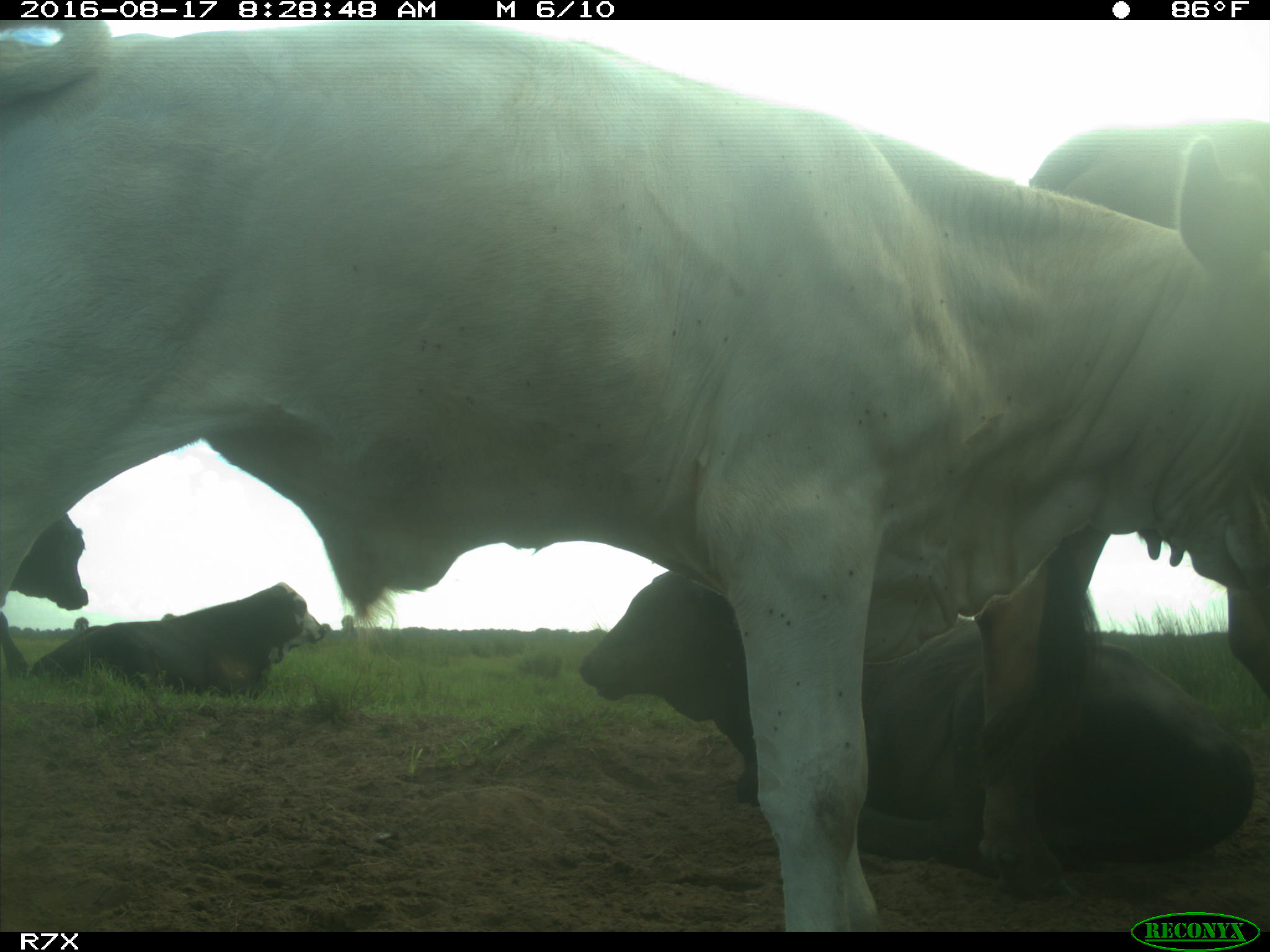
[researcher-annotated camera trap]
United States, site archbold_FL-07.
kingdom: Animalia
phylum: Chordata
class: Mammalia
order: Artiodactyla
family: Bovidae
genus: Bos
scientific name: Bos taurus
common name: domestic cow